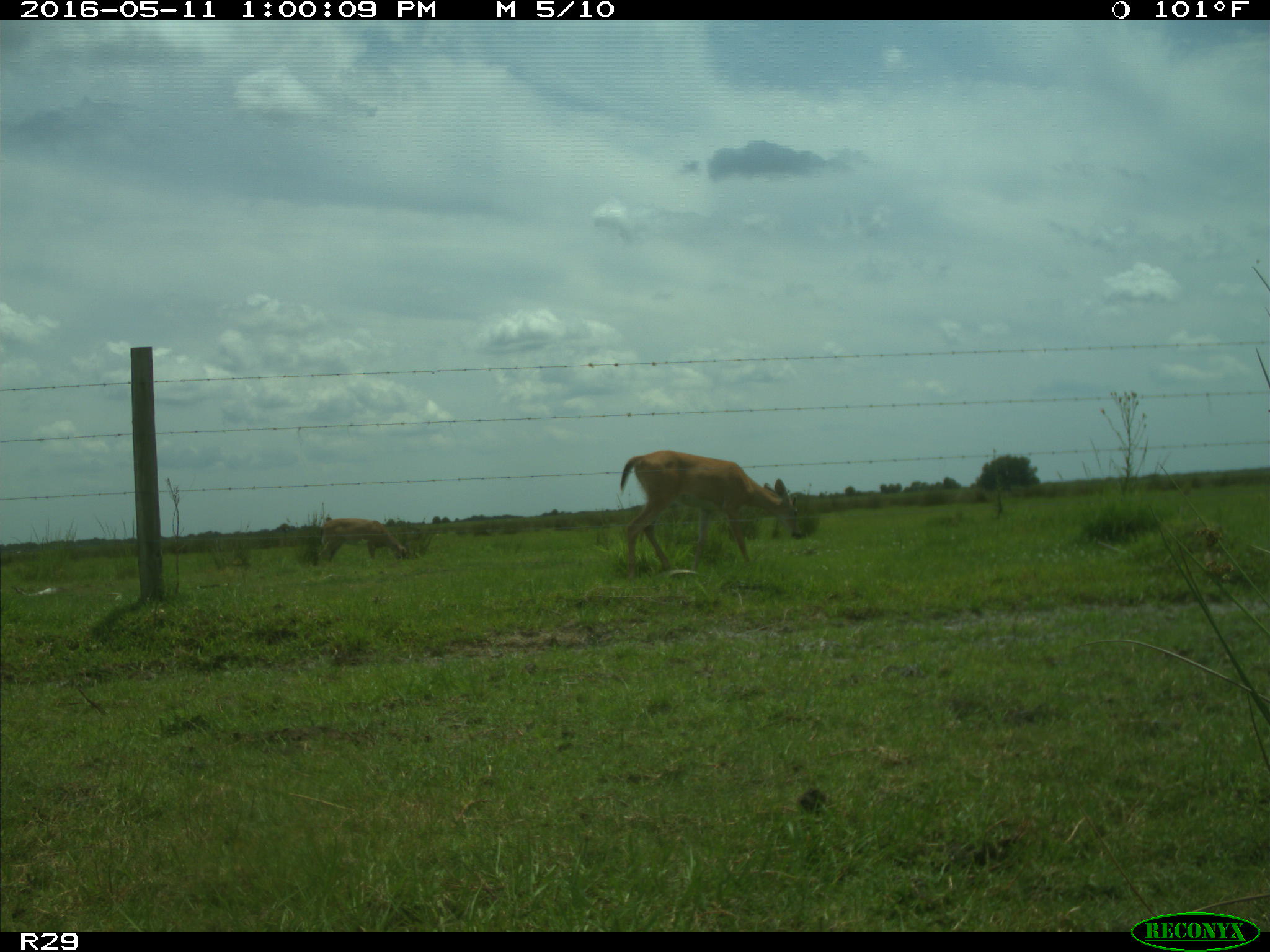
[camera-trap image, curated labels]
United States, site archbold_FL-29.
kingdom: Animalia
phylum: Chordata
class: Mammalia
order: Artiodactyla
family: Cervidae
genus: Odocoileus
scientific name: Odocoileus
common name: deer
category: unidentified deer